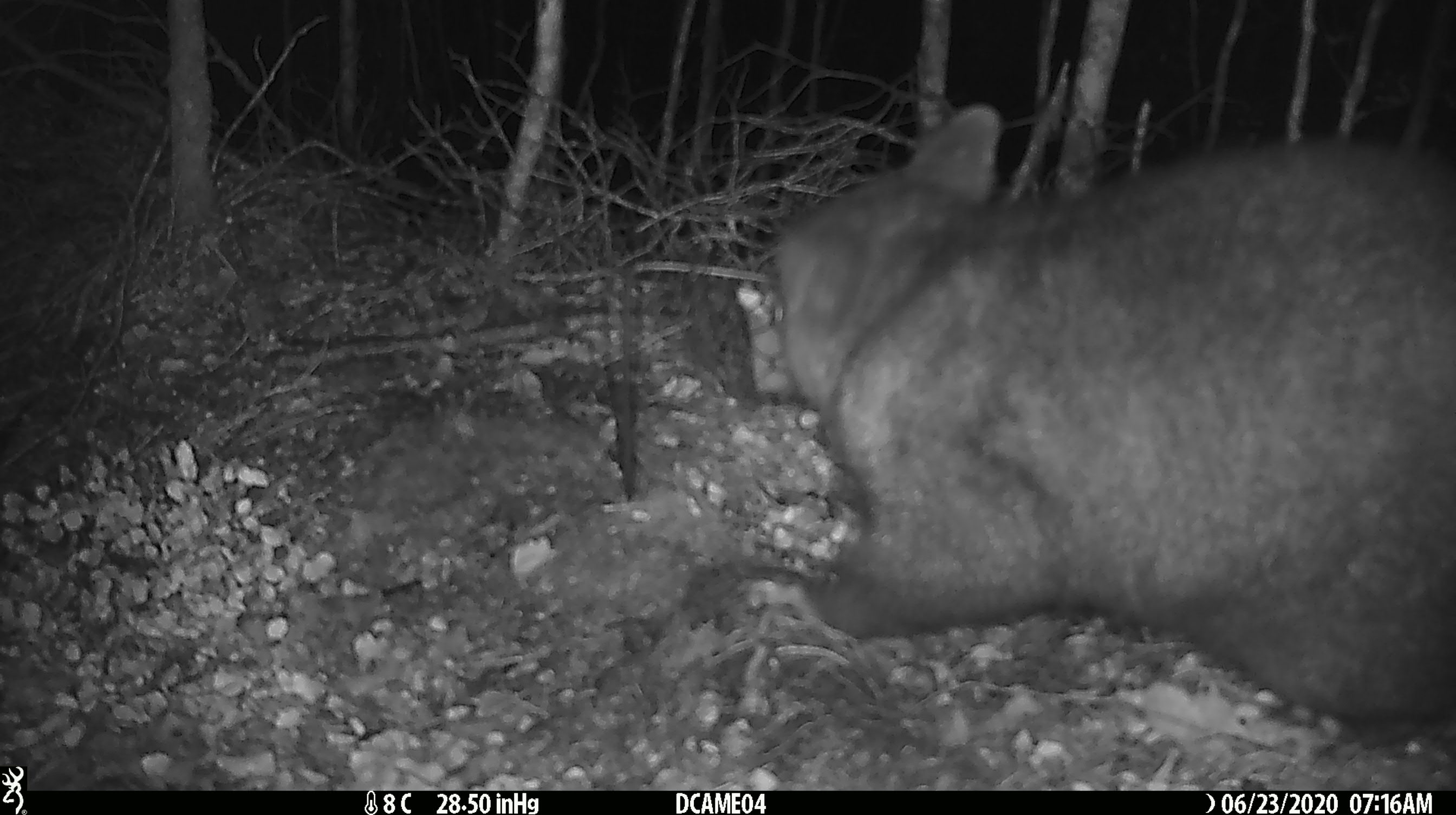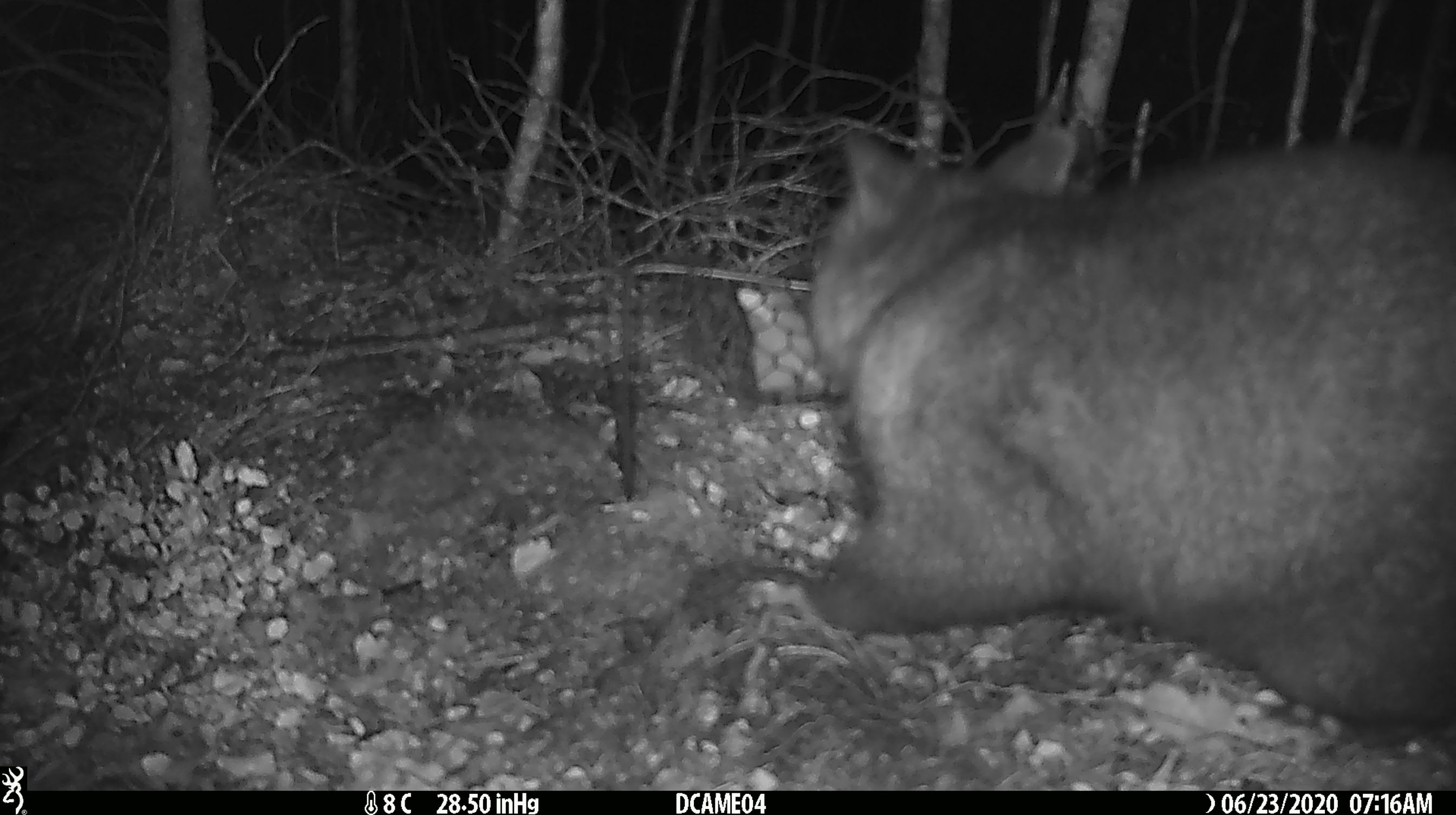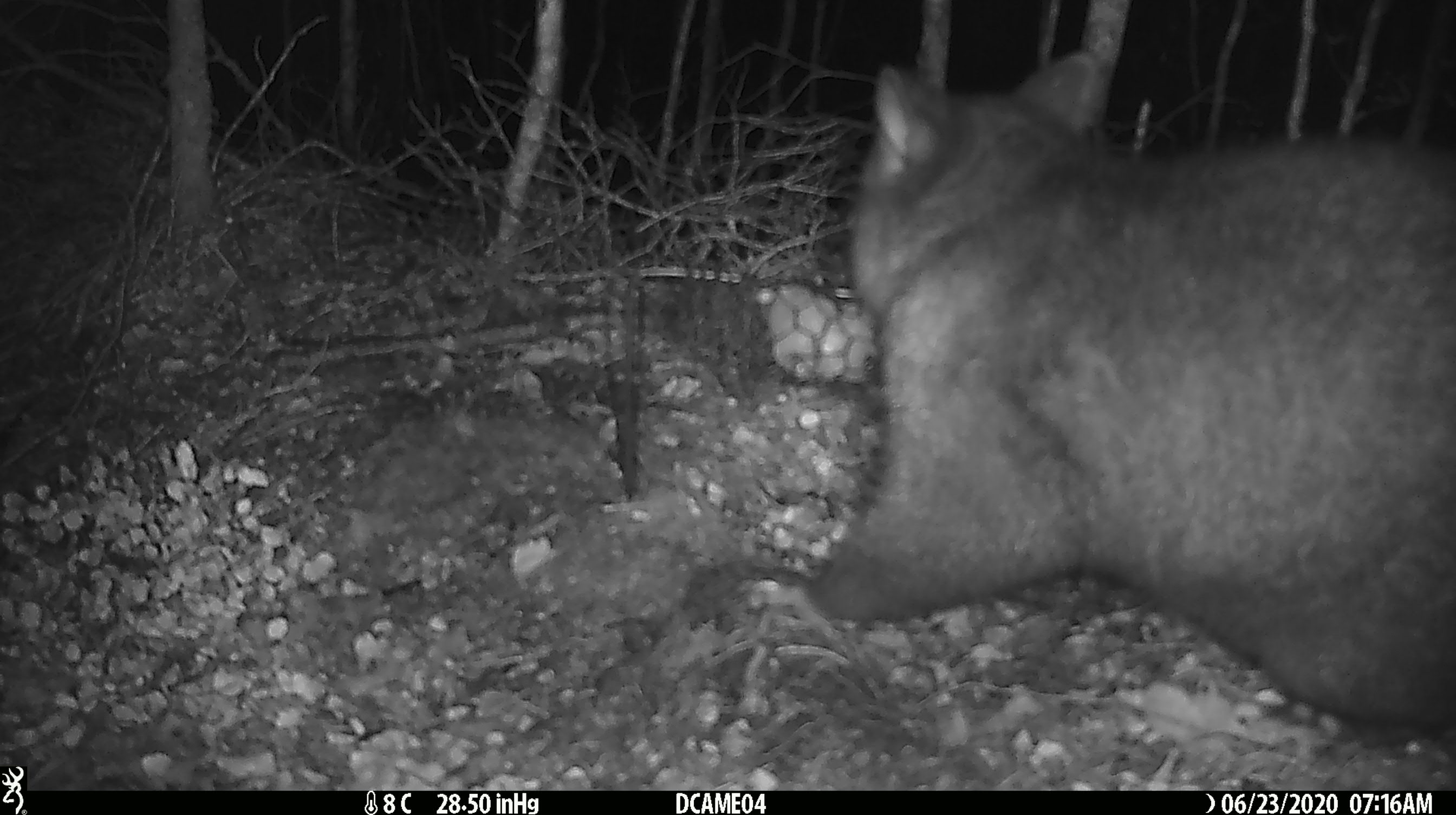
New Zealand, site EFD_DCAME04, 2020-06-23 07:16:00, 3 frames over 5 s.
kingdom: Animalia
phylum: Chordata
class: Mammalia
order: Diprotodontia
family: Phalangeridae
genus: Trichosurus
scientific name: Trichosurus vulpecula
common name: common brushtail possum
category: possum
Possum (common brushtail possum) (Trichosurus vulpecula).